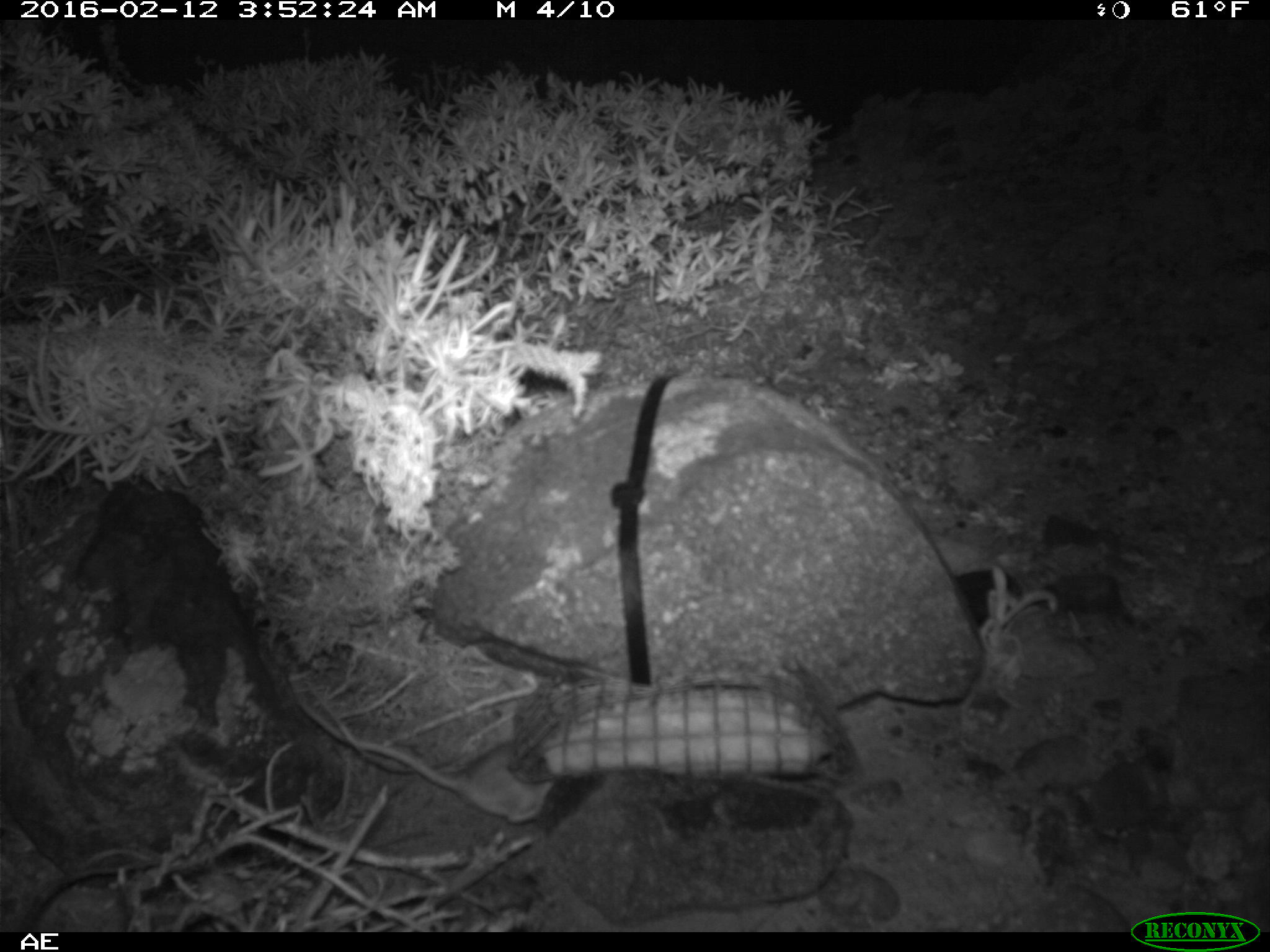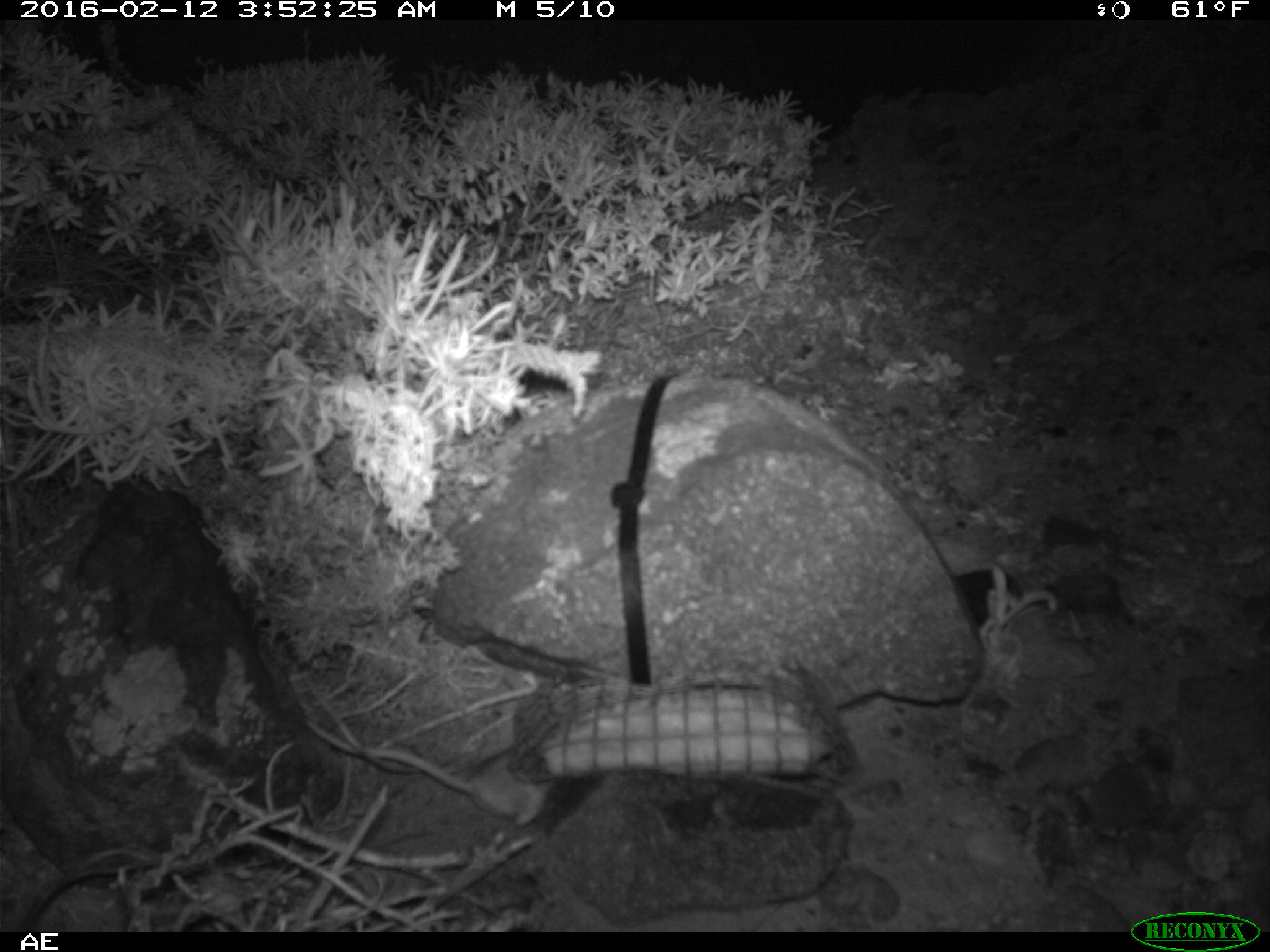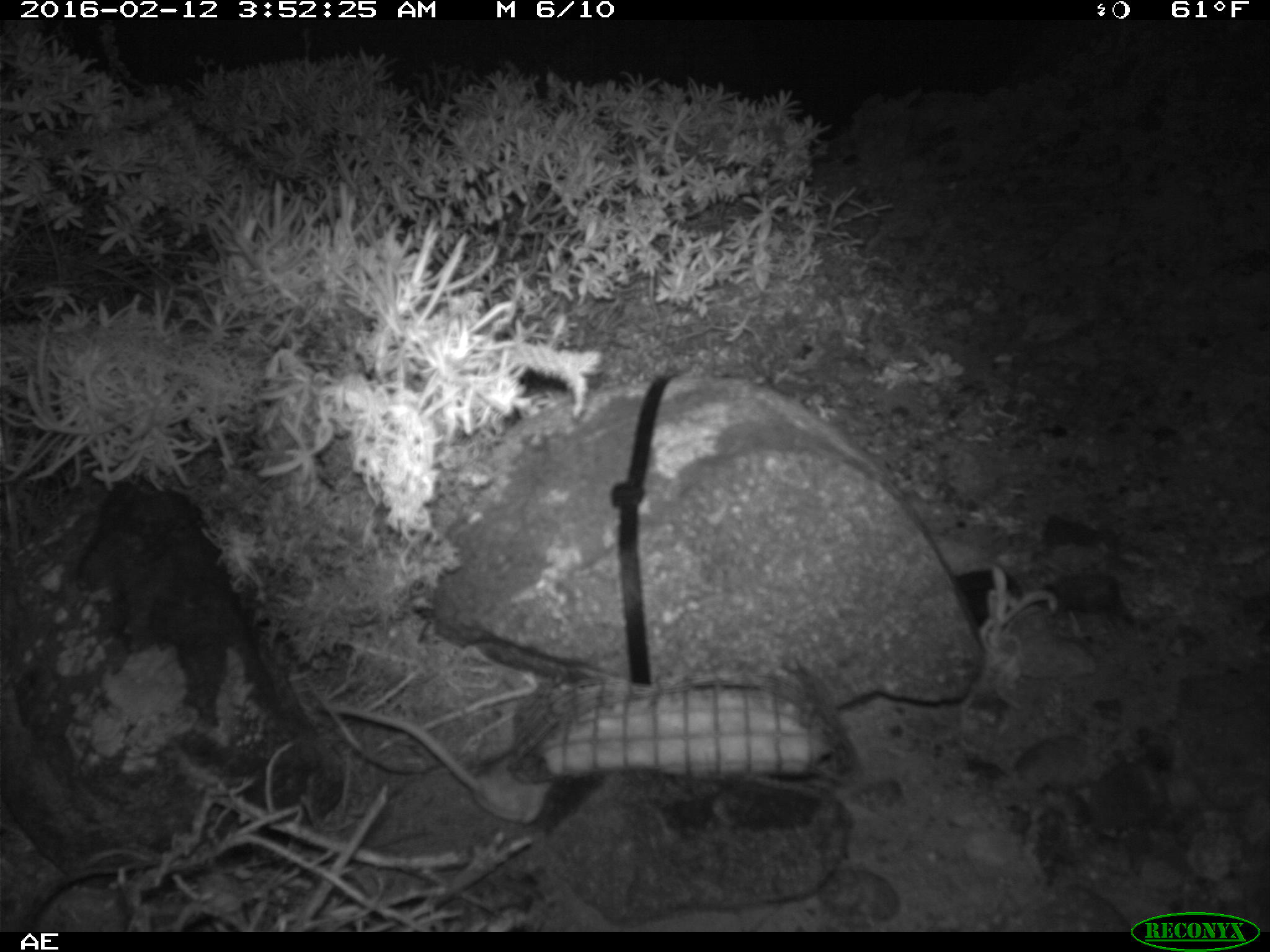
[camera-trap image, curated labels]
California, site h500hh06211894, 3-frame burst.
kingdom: Animalia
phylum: Chordata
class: Mammalia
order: Rodentia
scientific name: Rodentia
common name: rodent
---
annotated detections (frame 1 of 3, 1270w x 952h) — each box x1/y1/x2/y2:
rodent: 291/698/551/825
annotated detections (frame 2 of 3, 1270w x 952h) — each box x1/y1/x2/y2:
rodent: 306/722/555/831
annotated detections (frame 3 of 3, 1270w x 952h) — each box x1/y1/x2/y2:
rodent: 319/701/553/823